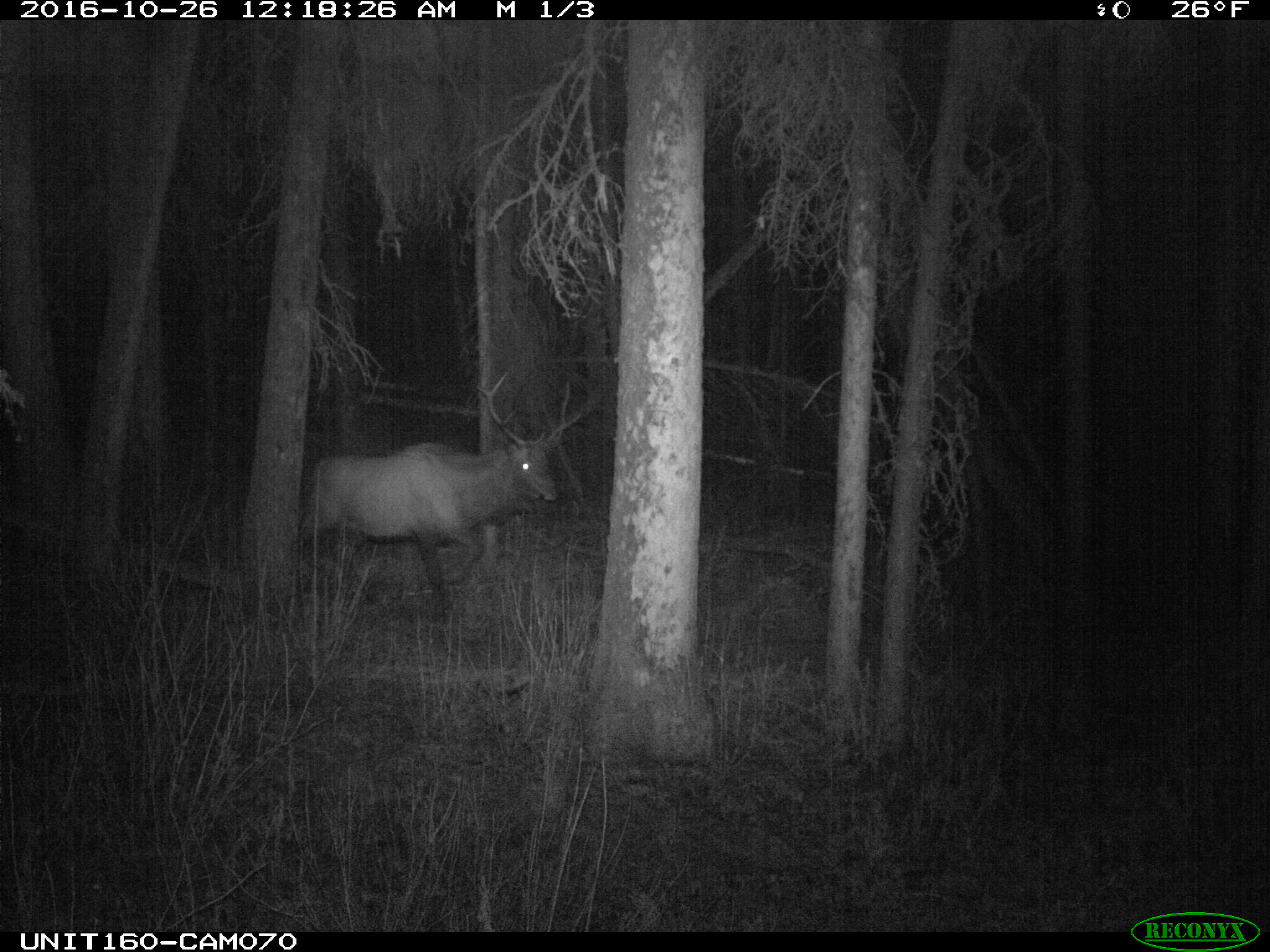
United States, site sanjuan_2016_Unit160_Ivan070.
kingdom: Animalia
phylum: Chordata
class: Mammalia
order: Artiodactyla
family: Cervidae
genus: Cervus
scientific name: Cervus elaphus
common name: red deer